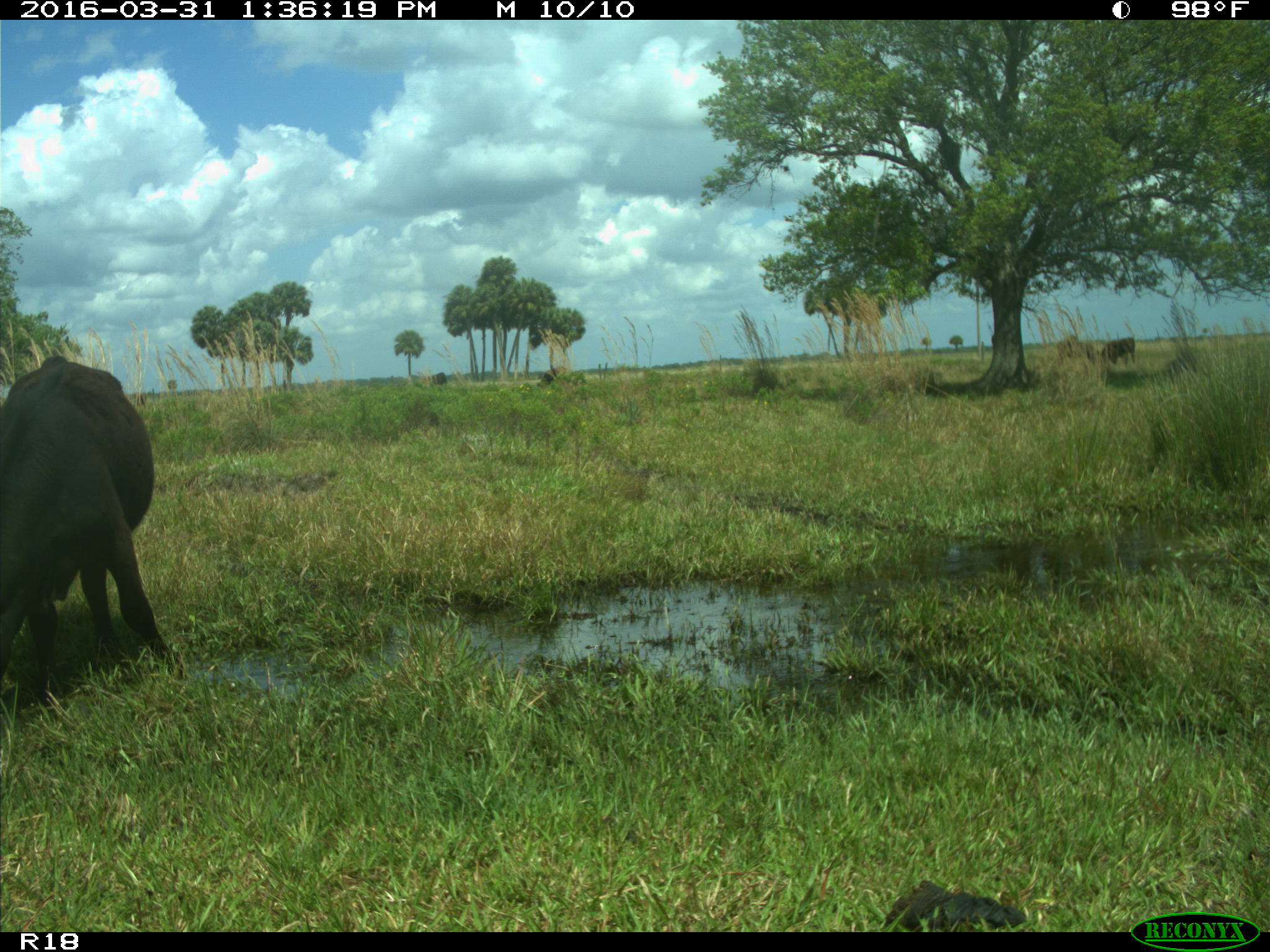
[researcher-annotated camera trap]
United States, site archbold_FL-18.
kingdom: Animalia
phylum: Chordata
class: Mammalia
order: Artiodactyla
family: Bovidae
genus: Bos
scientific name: Bos taurus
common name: domestic cow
Bos taurus (domestic cow).